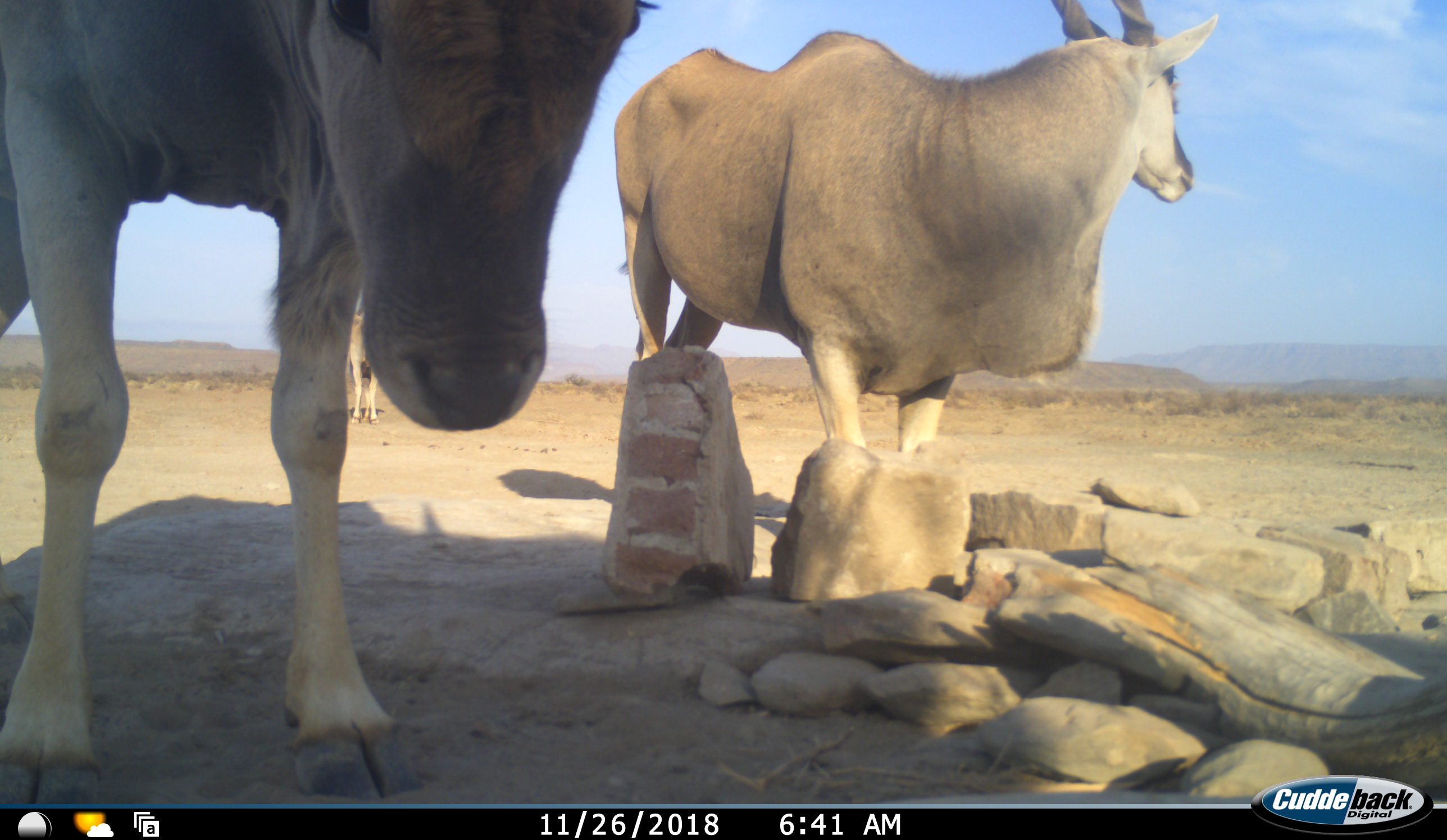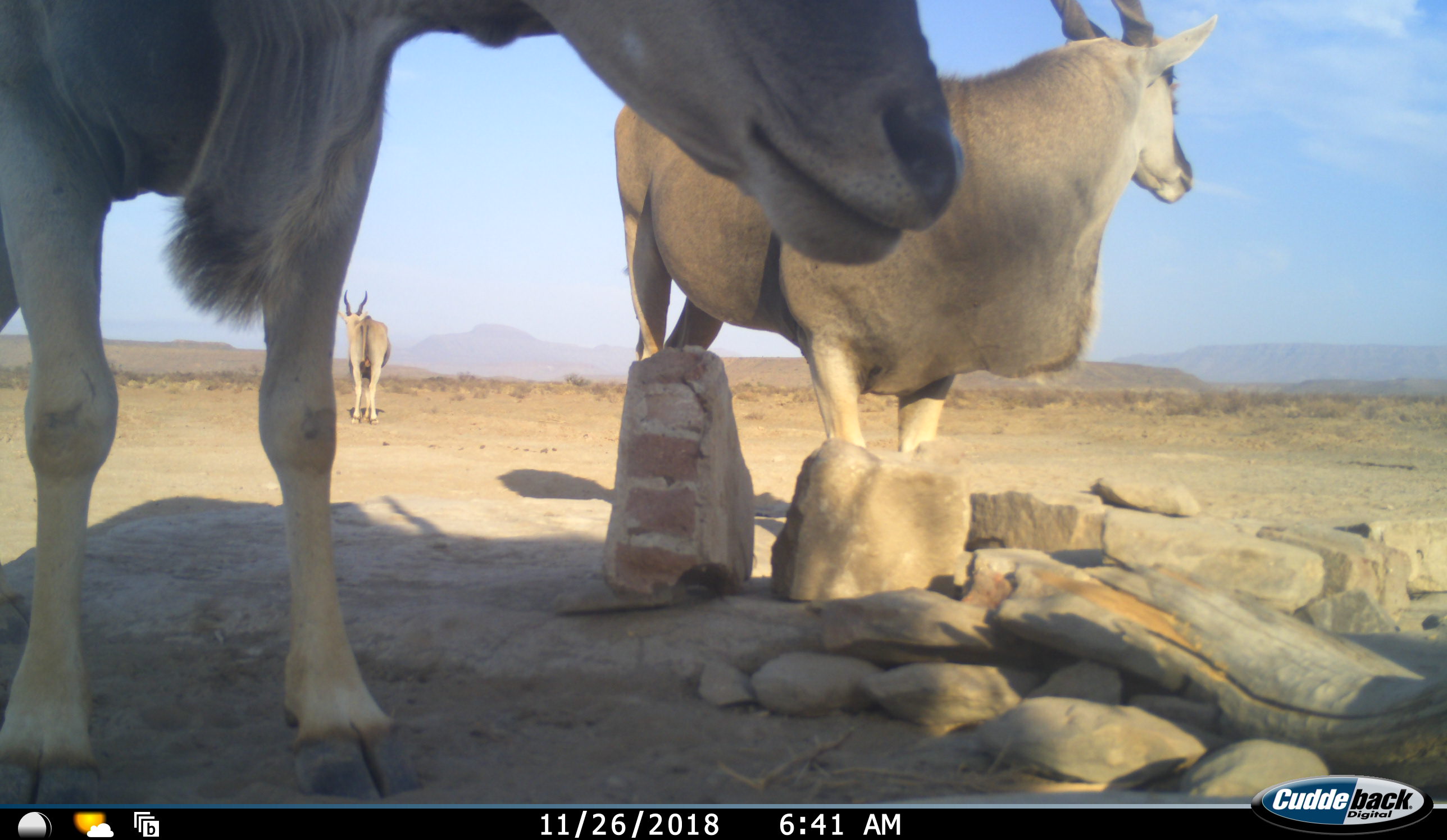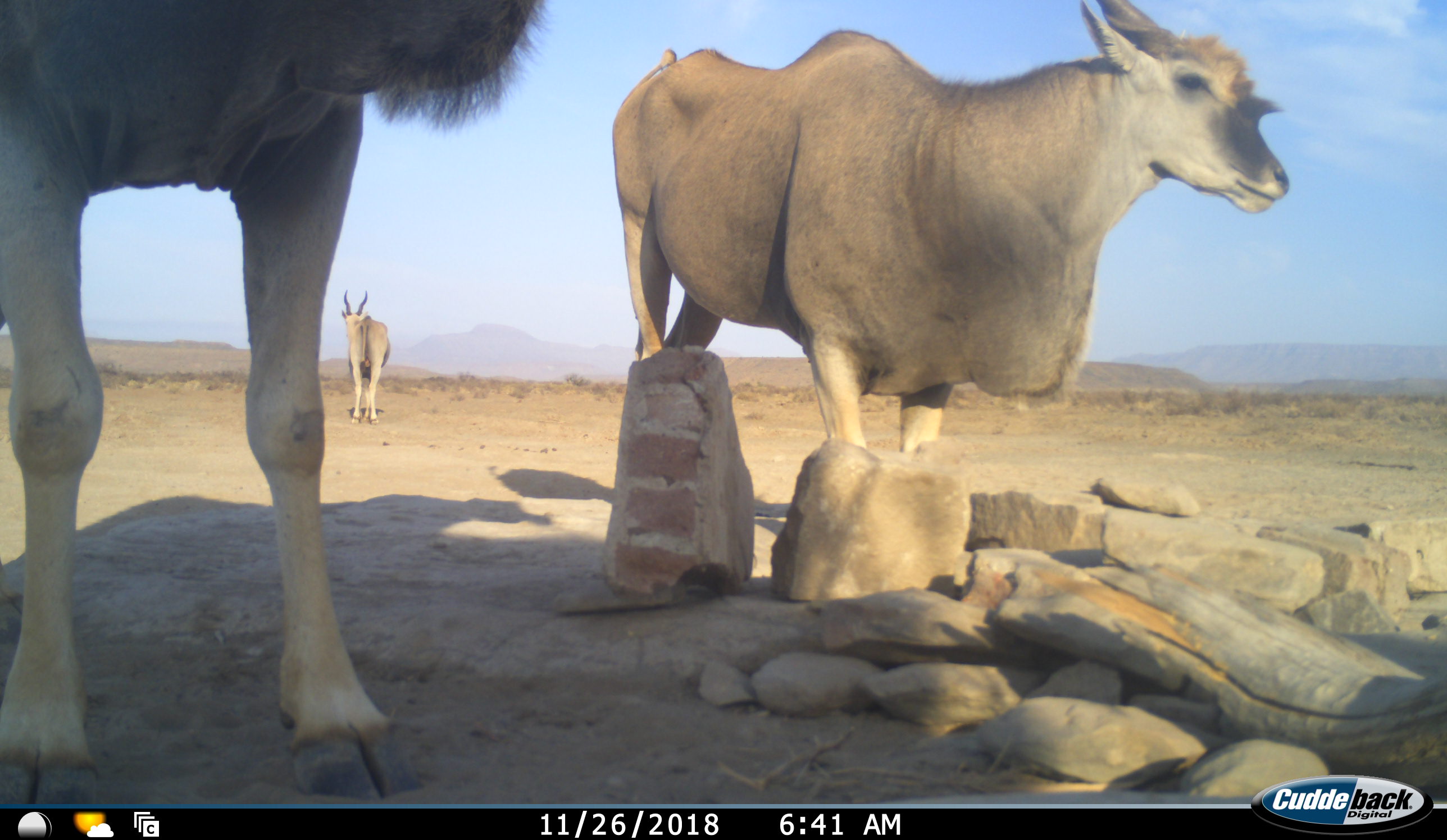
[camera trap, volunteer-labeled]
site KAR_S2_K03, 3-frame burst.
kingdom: Animalia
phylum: Chordata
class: Mammalia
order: Artiodactyla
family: Bovidae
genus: Tragelaphus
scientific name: Tragelaphus oryx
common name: eland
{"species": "eland (Tragelaphus oryx)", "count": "3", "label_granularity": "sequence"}